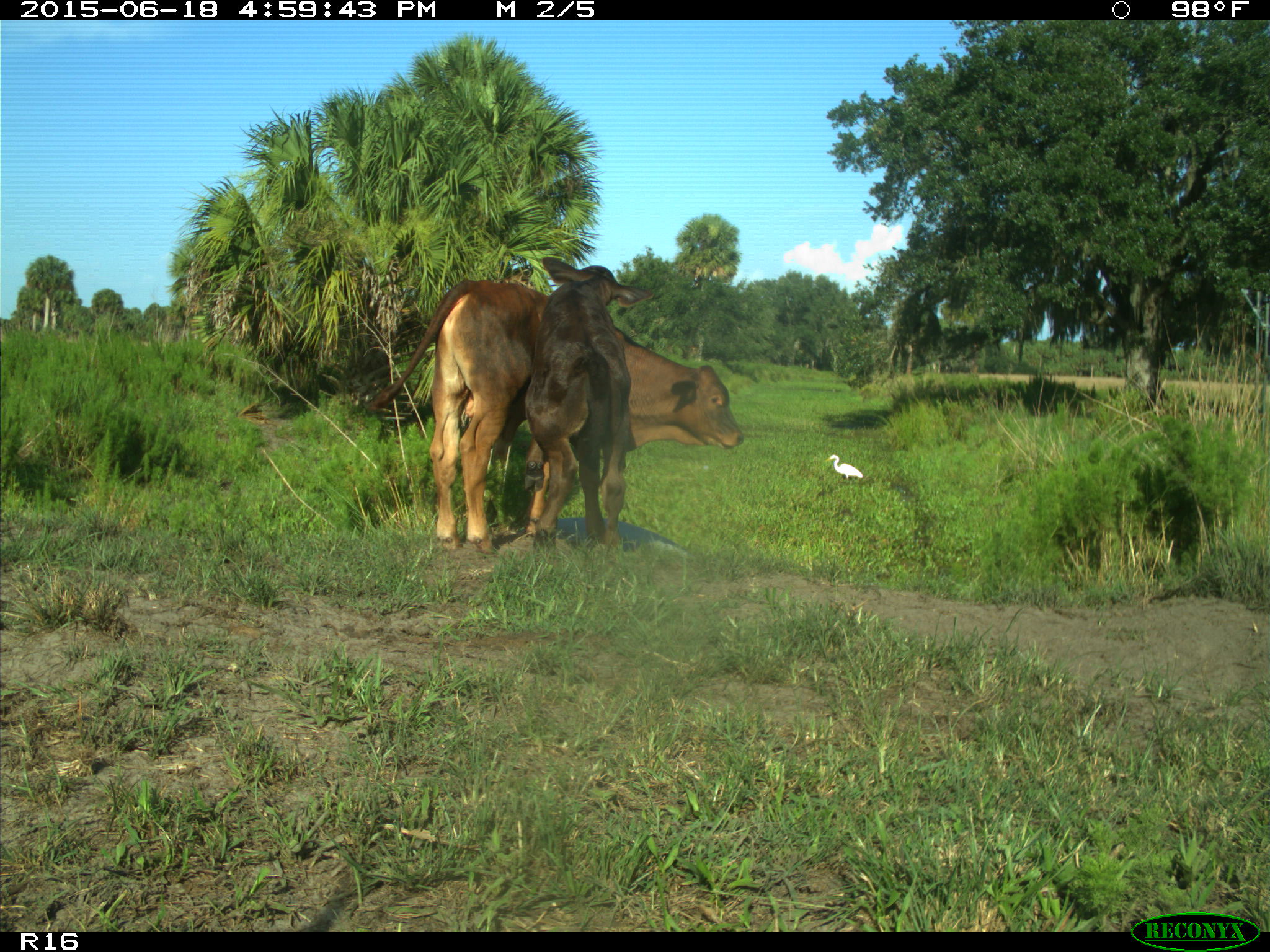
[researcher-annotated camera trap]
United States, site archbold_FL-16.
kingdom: Animalia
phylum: Chordata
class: Mammalia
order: Artiodactyla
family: Bovidae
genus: Bos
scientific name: Bos taurus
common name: domestic cow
Bos taurus (domestic cow).